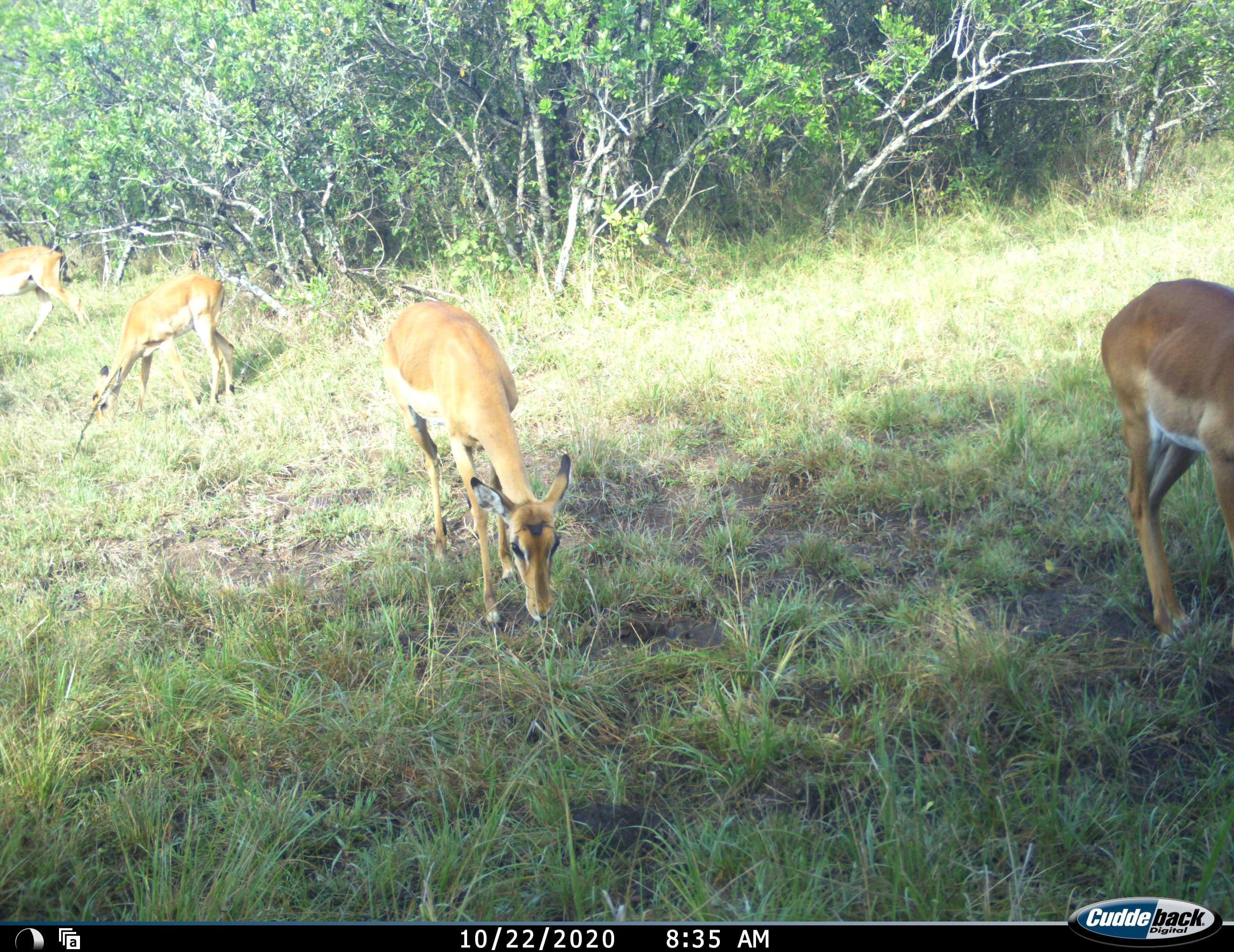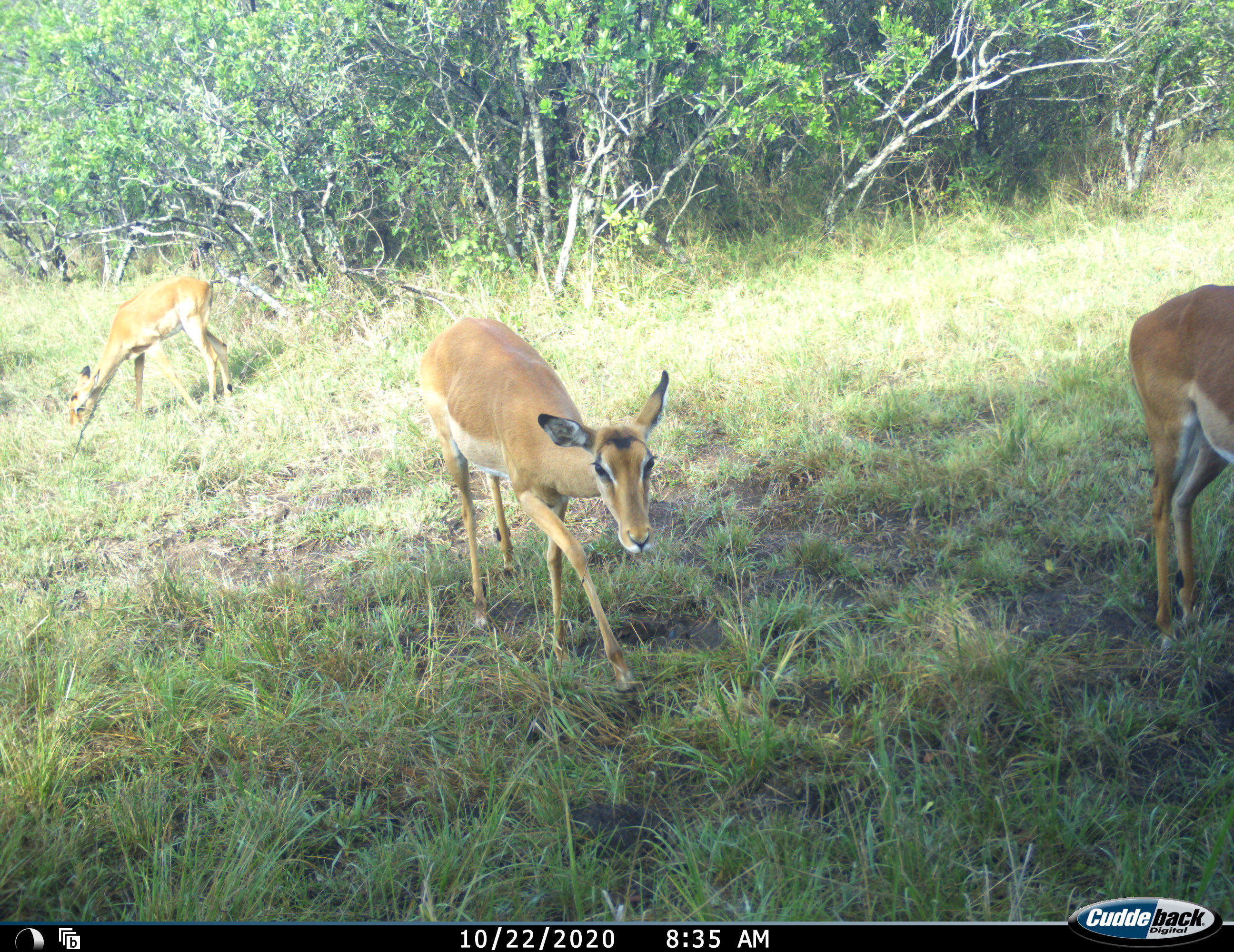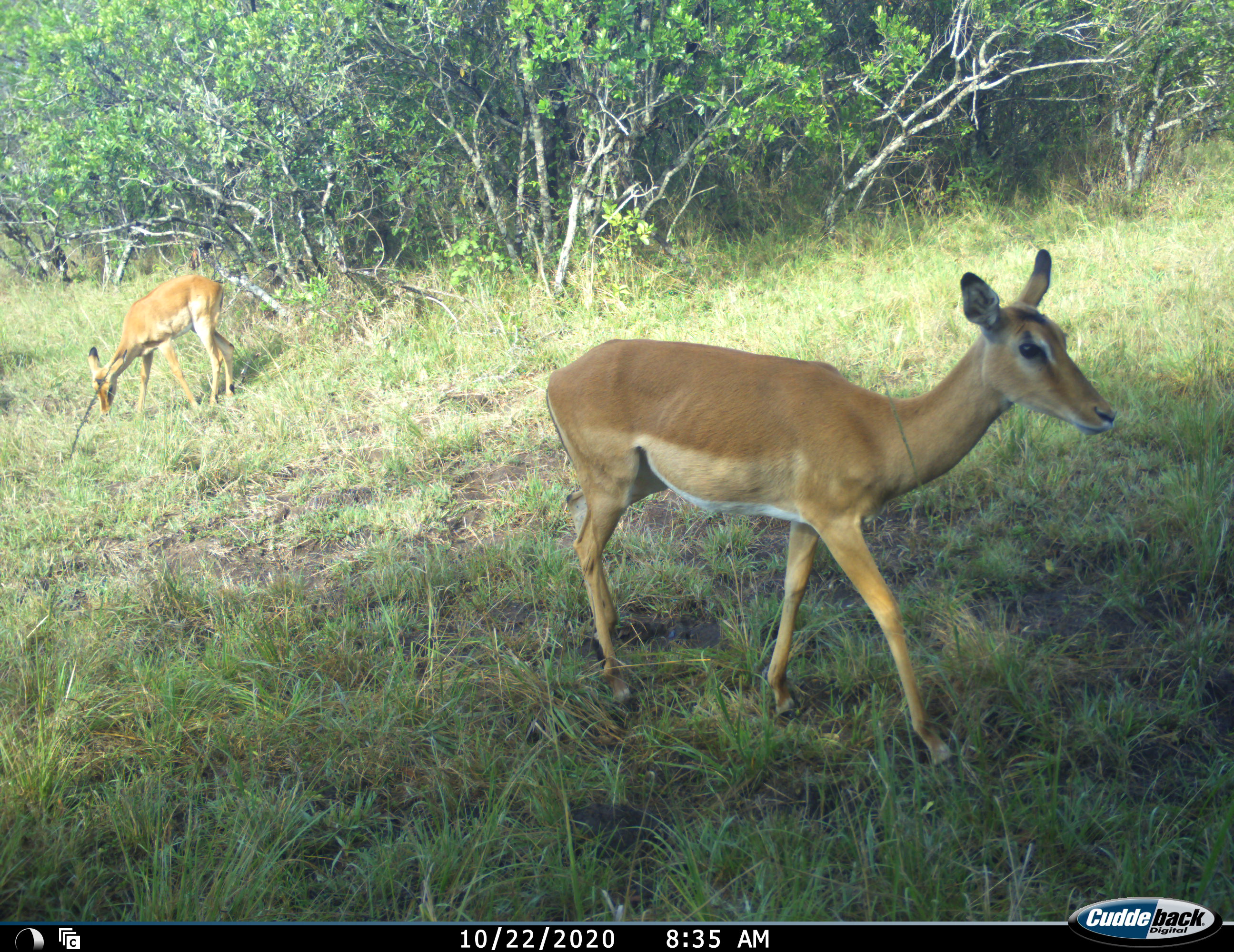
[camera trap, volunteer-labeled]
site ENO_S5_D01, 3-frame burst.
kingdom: Animalia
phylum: Chordata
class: Mammalia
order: Artiodactyla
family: Bovidae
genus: Aepyceros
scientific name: Aepyceros melampus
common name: impala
Impala (Aepyceros melampus), count 4. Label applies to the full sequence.